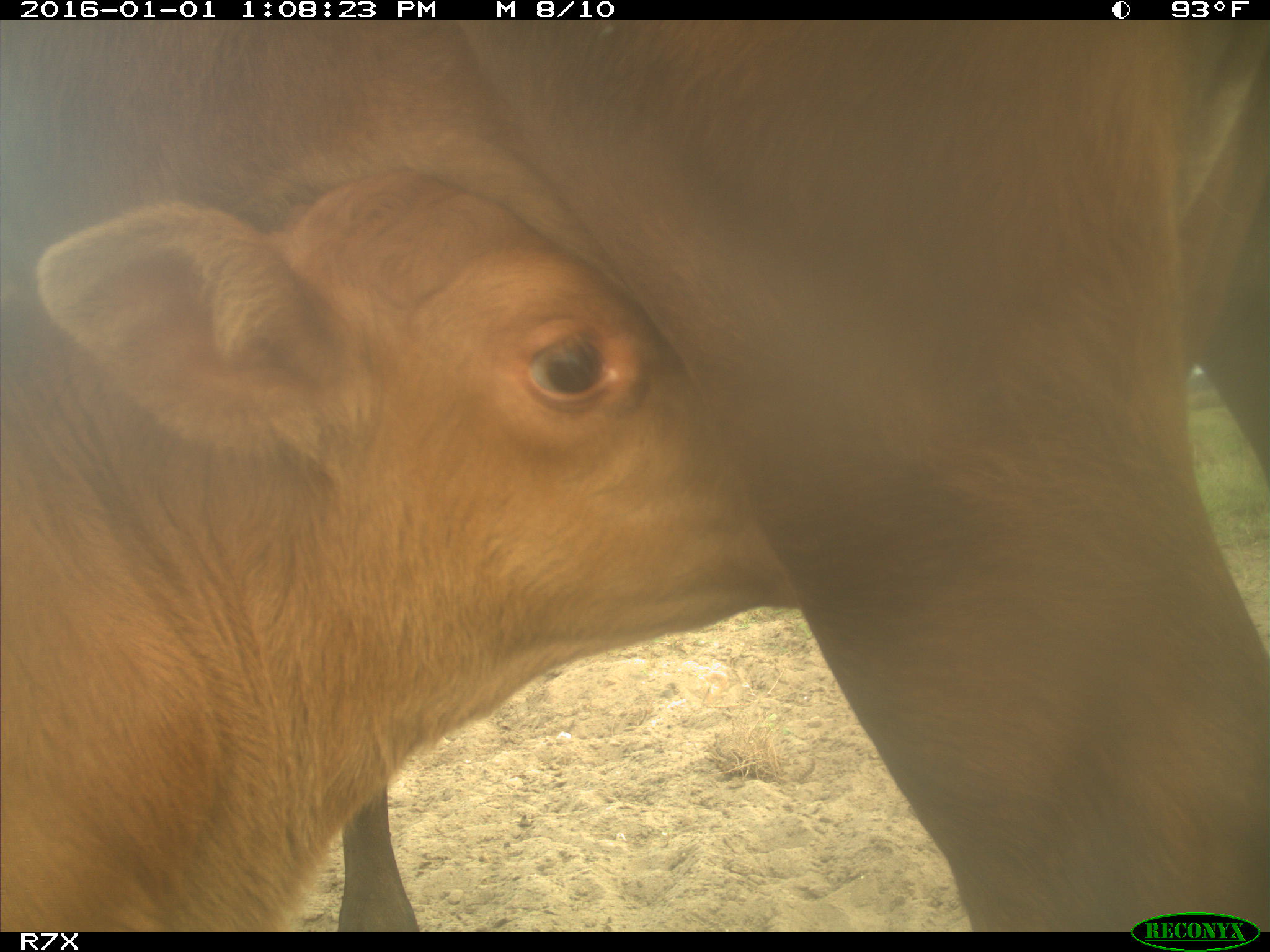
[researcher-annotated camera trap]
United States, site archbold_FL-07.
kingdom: Animalia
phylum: Chordata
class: Mammalia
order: Artiodactyla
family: Bovidae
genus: Bos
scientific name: Bos taurus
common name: domestic cow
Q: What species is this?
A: Bos taurus (domestic cow).